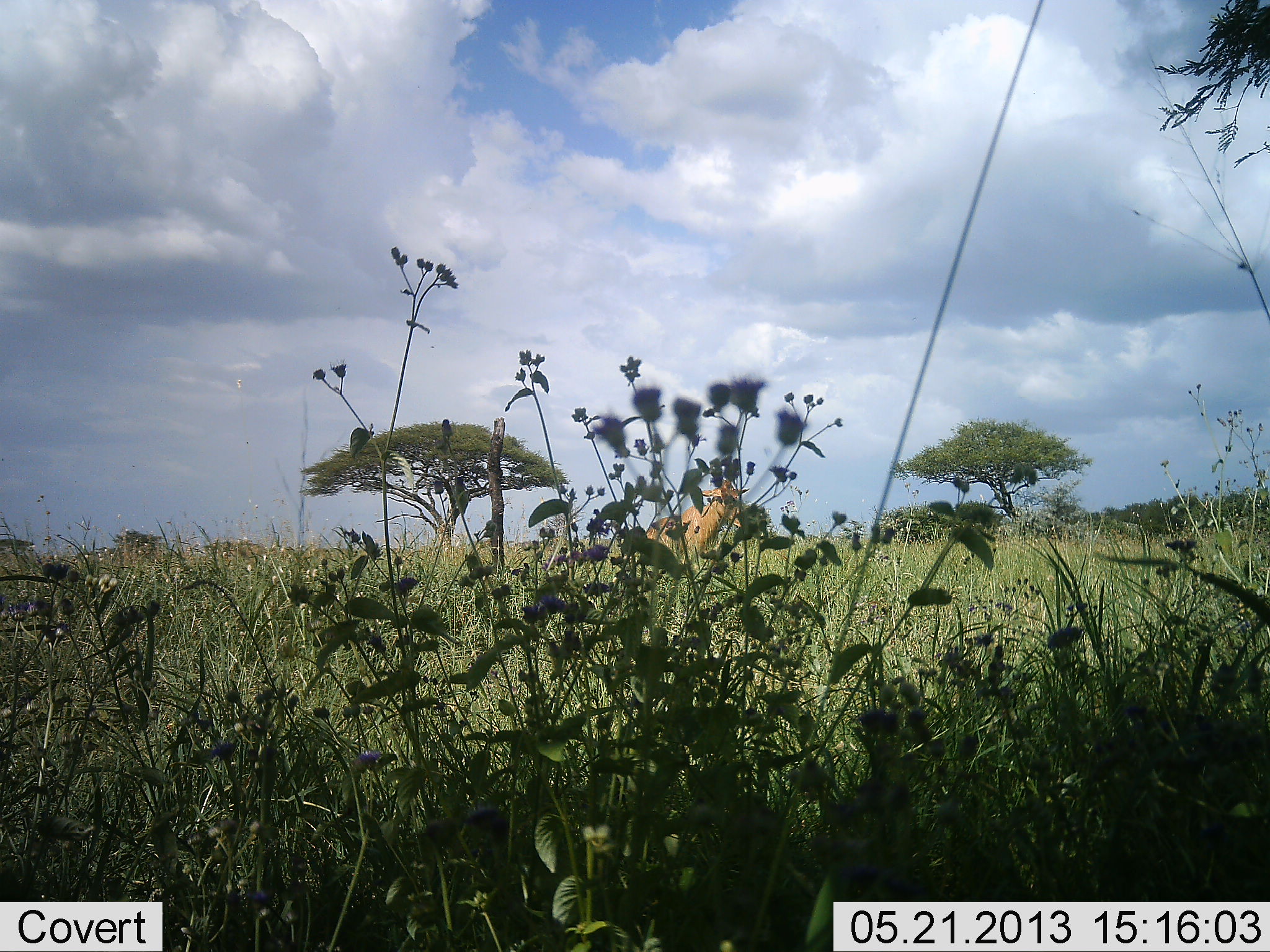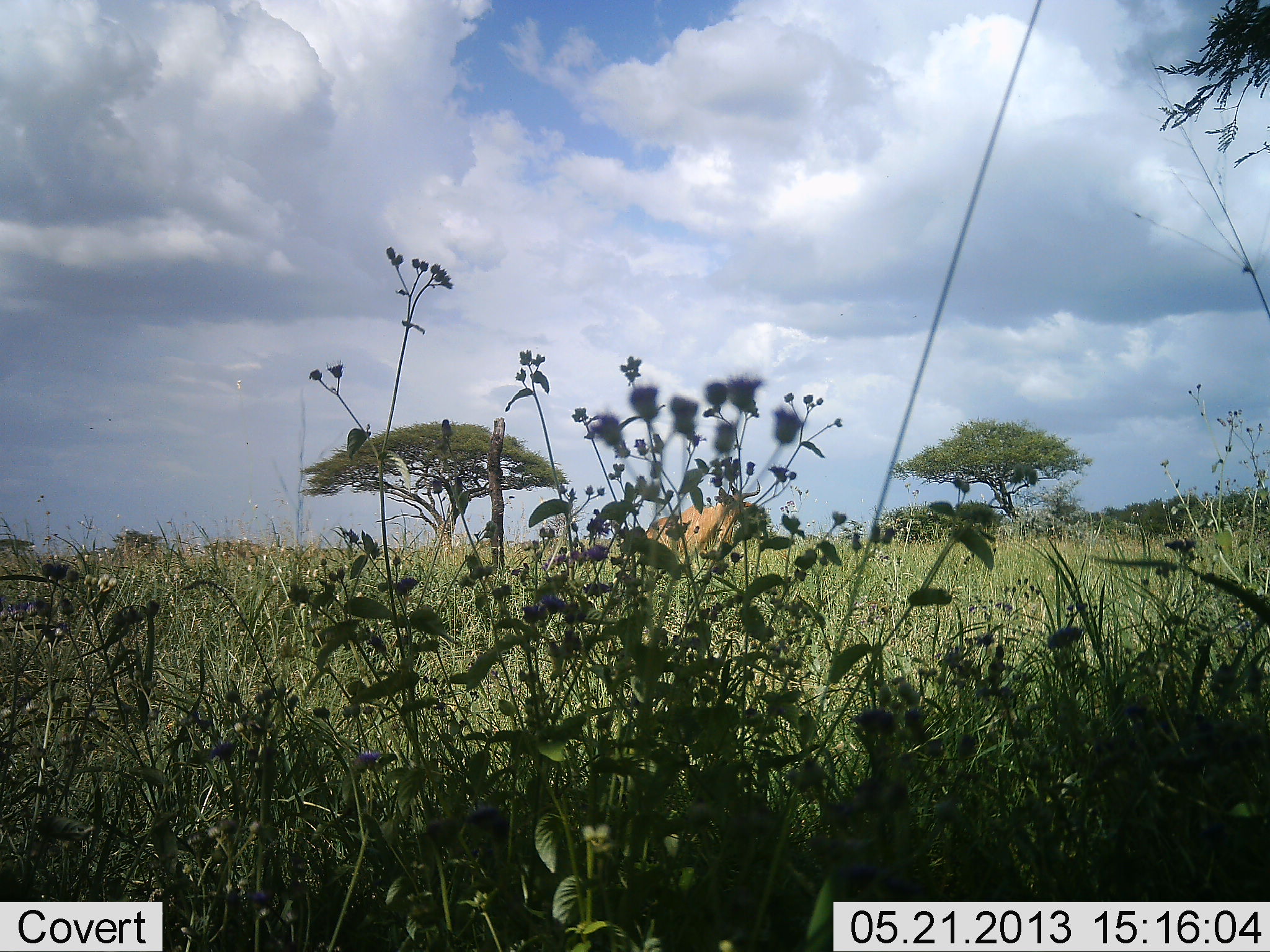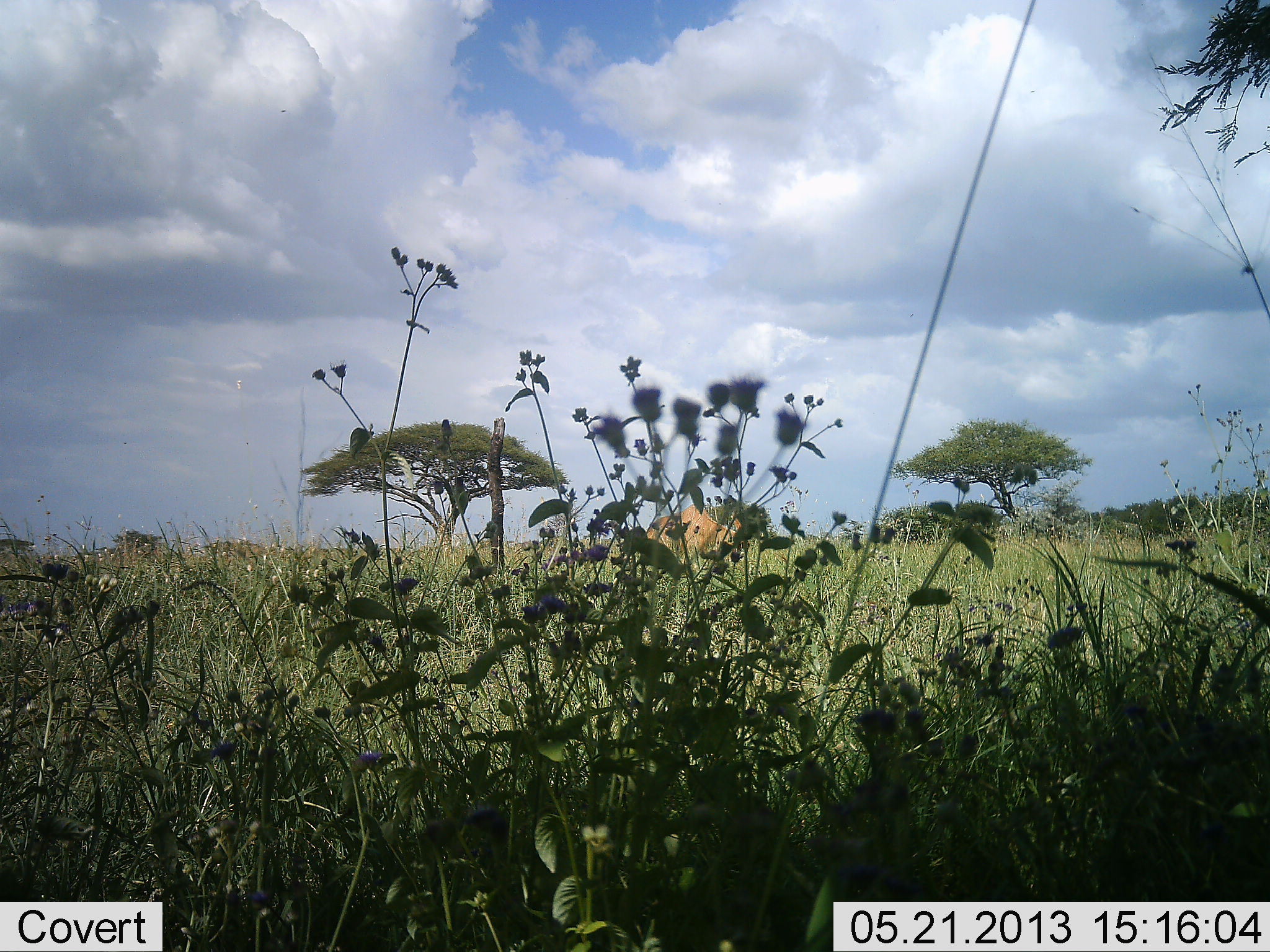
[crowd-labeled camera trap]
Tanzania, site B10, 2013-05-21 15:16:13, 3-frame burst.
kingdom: Animalia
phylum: Chordata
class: Mammalia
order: Artiodactyla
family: Bovidae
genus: Alcelaphus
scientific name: Alcelaphus buselaphus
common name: hartebeest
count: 1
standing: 54%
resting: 0%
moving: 15%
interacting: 0%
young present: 0%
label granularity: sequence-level